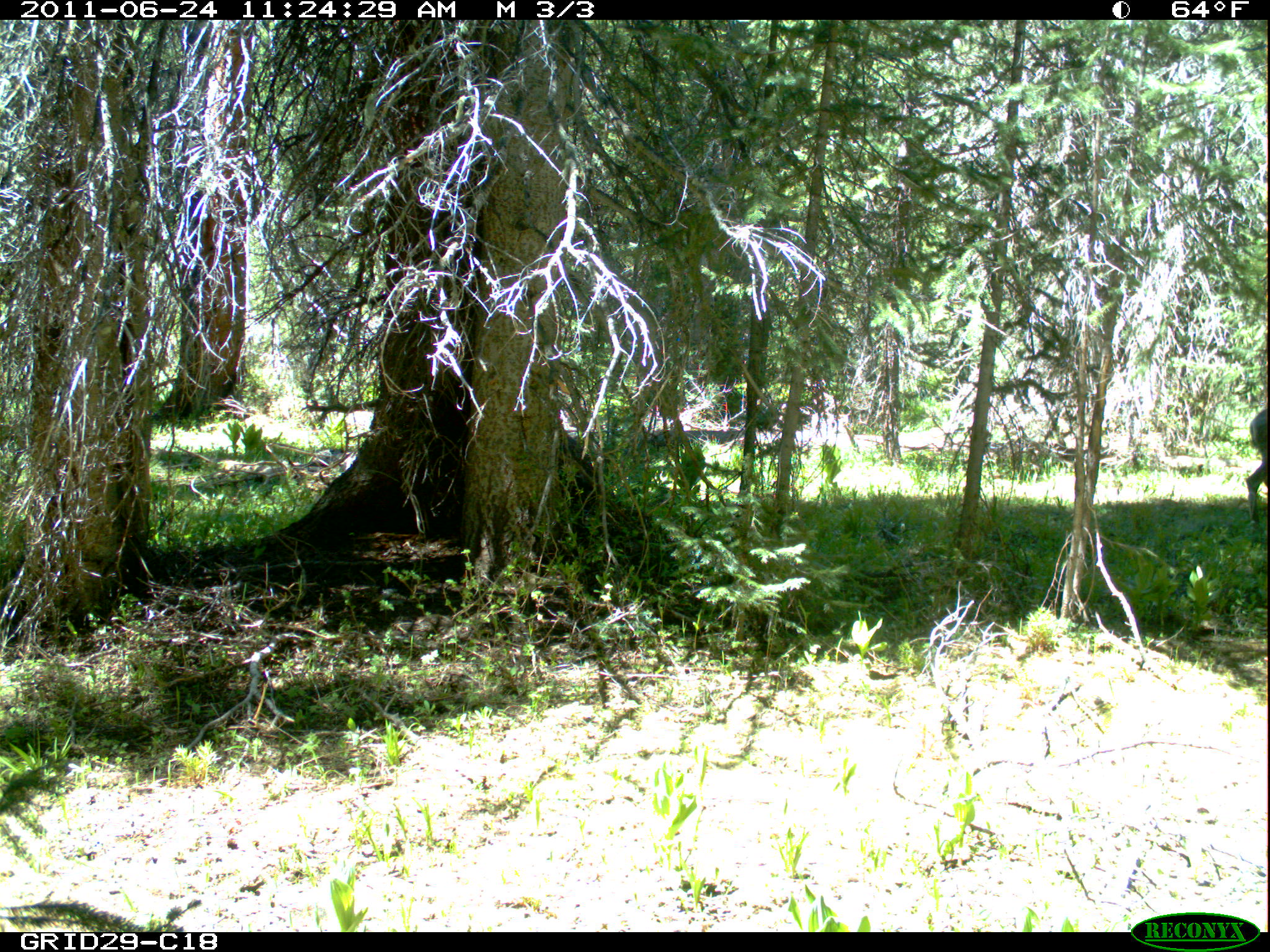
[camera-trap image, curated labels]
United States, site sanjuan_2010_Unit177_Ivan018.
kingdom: Animalia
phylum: Chordata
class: Mammalia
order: Artiodactyla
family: Cervidae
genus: Odocoileus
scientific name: Odocoileus hemionus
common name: mule deer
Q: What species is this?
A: Odocoileus hemionus (mule deer).